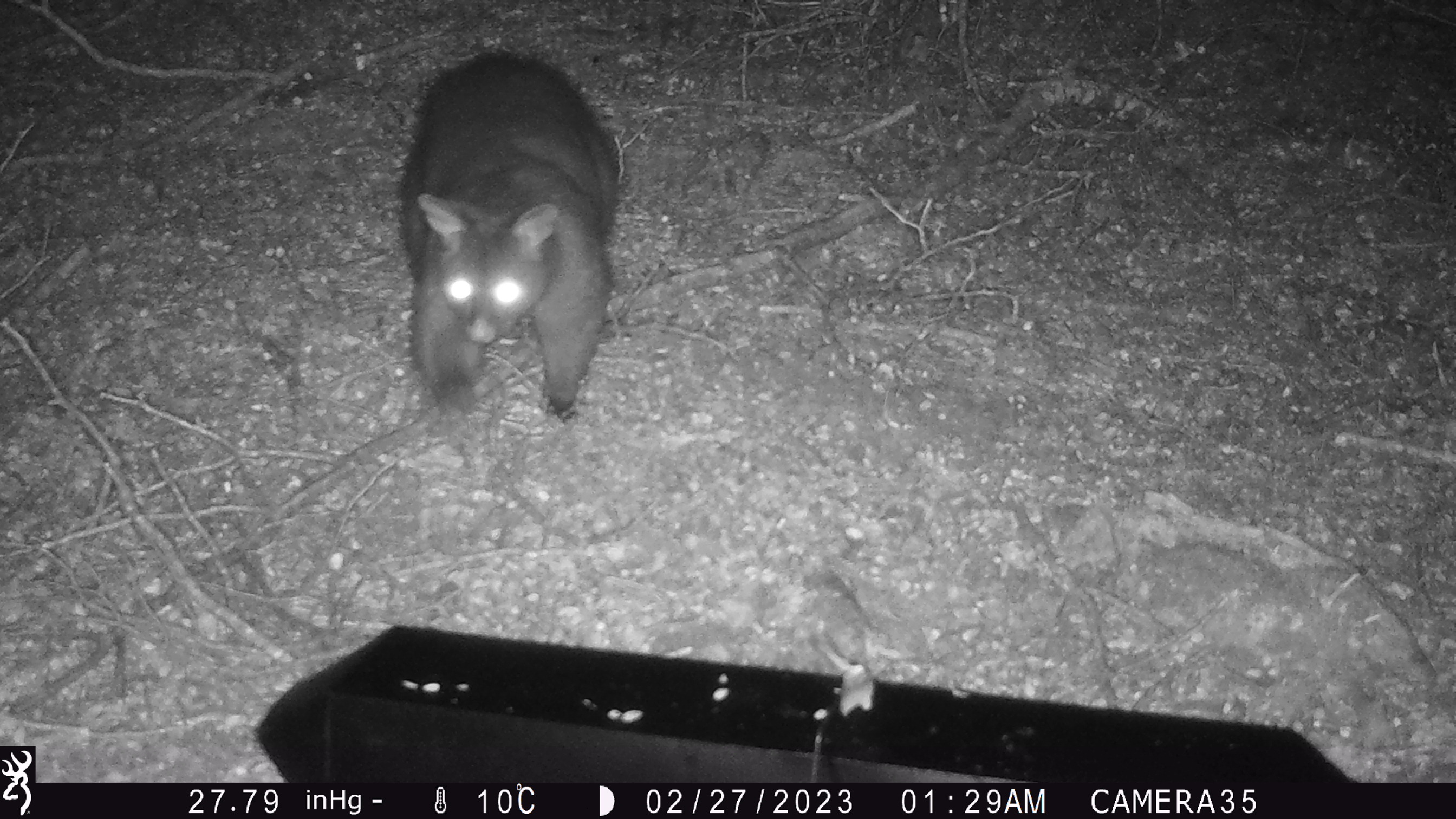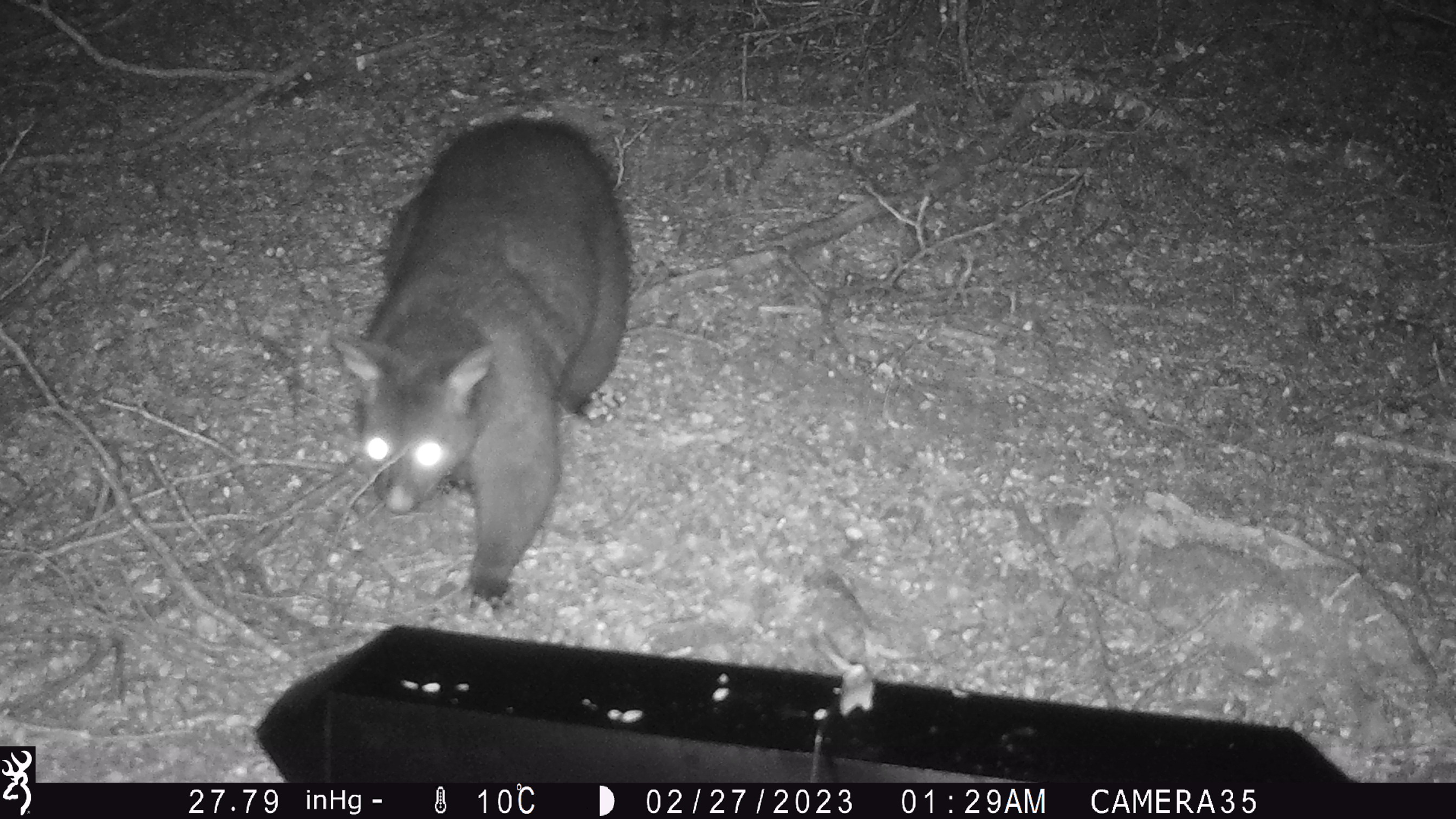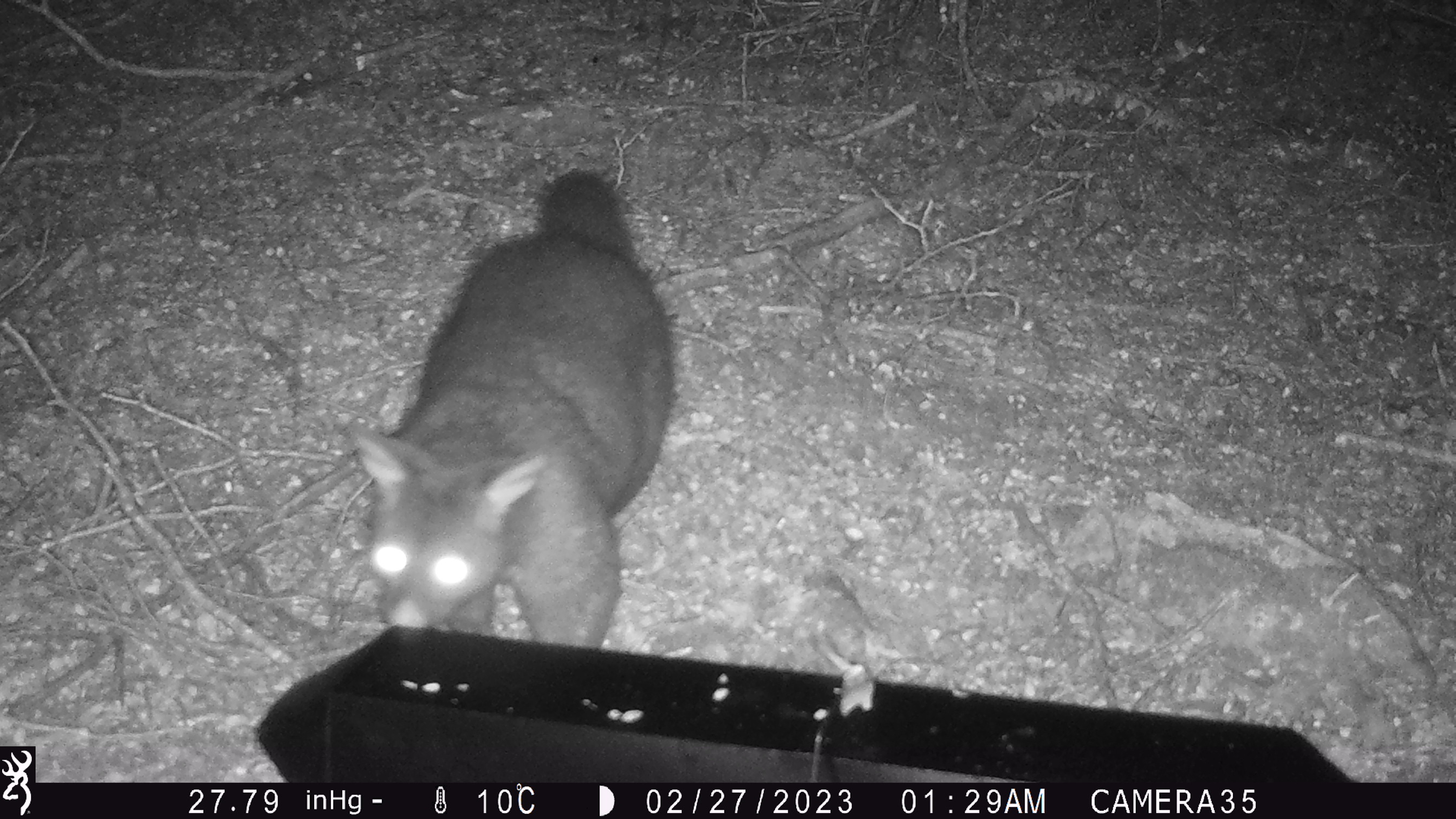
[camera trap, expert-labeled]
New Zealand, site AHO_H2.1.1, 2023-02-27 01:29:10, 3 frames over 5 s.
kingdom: Animalia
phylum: Chordata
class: Mammalia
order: Carnivora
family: Mustelidae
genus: Mustela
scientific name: Mustela erminea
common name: stoat